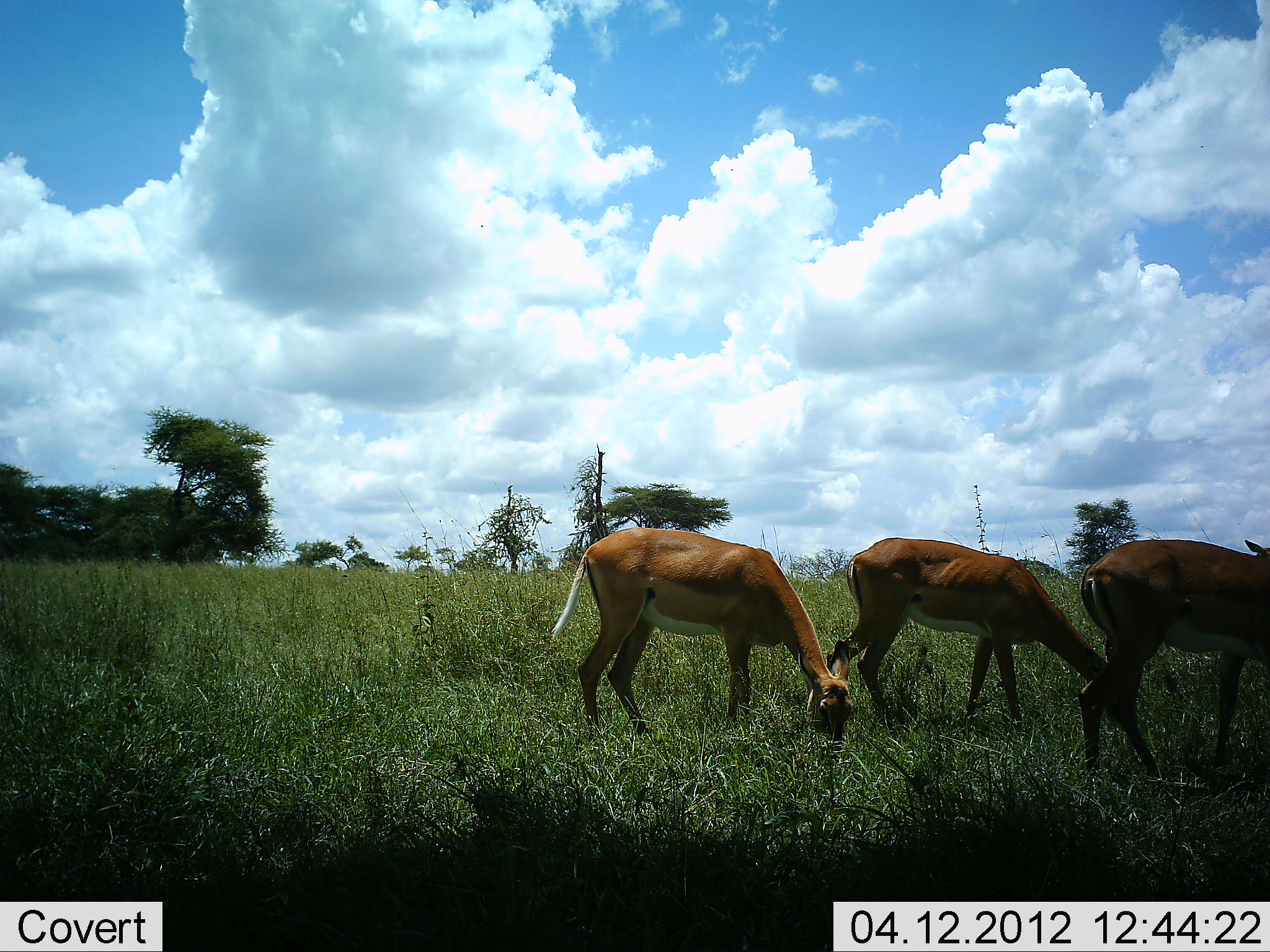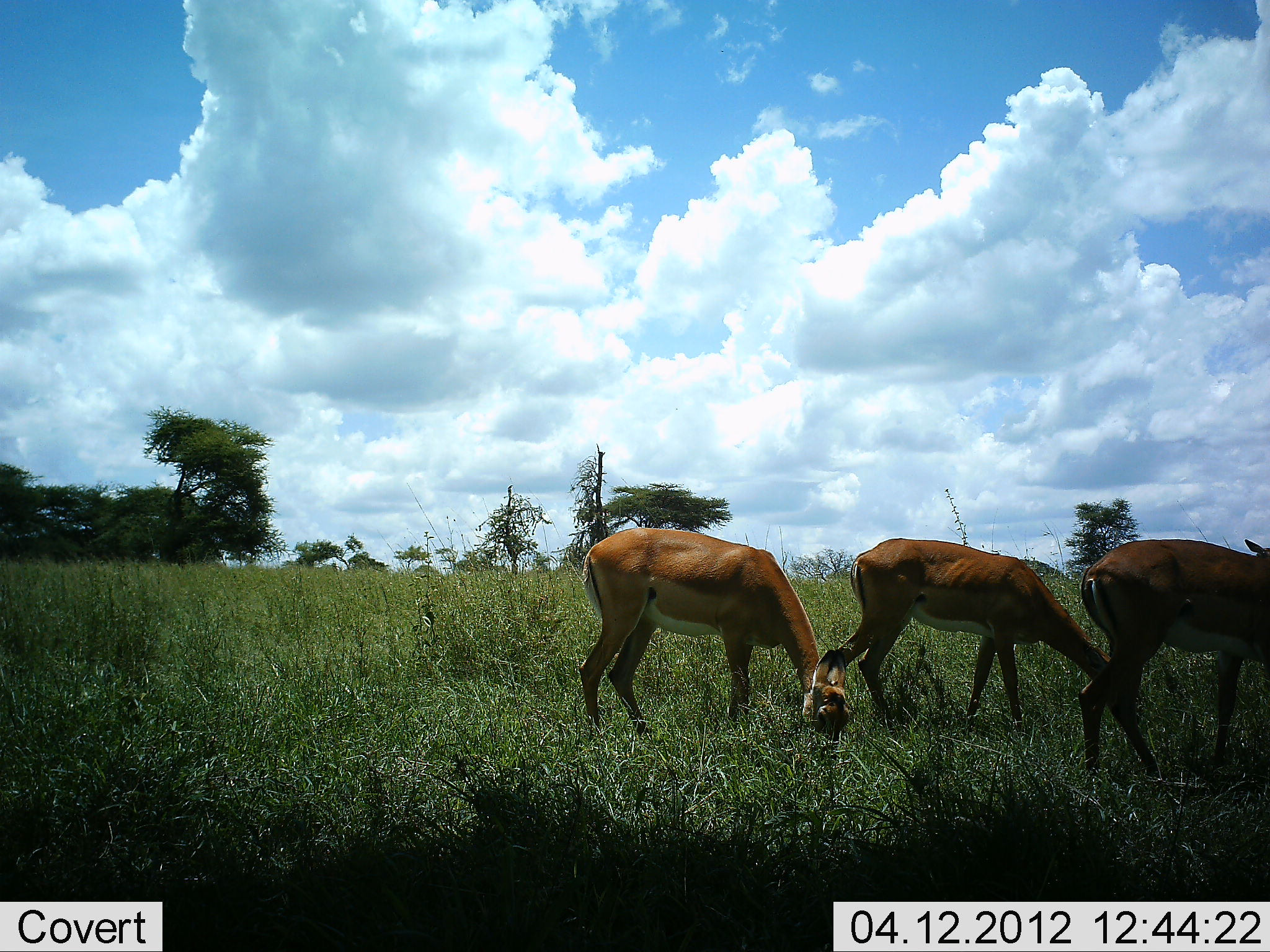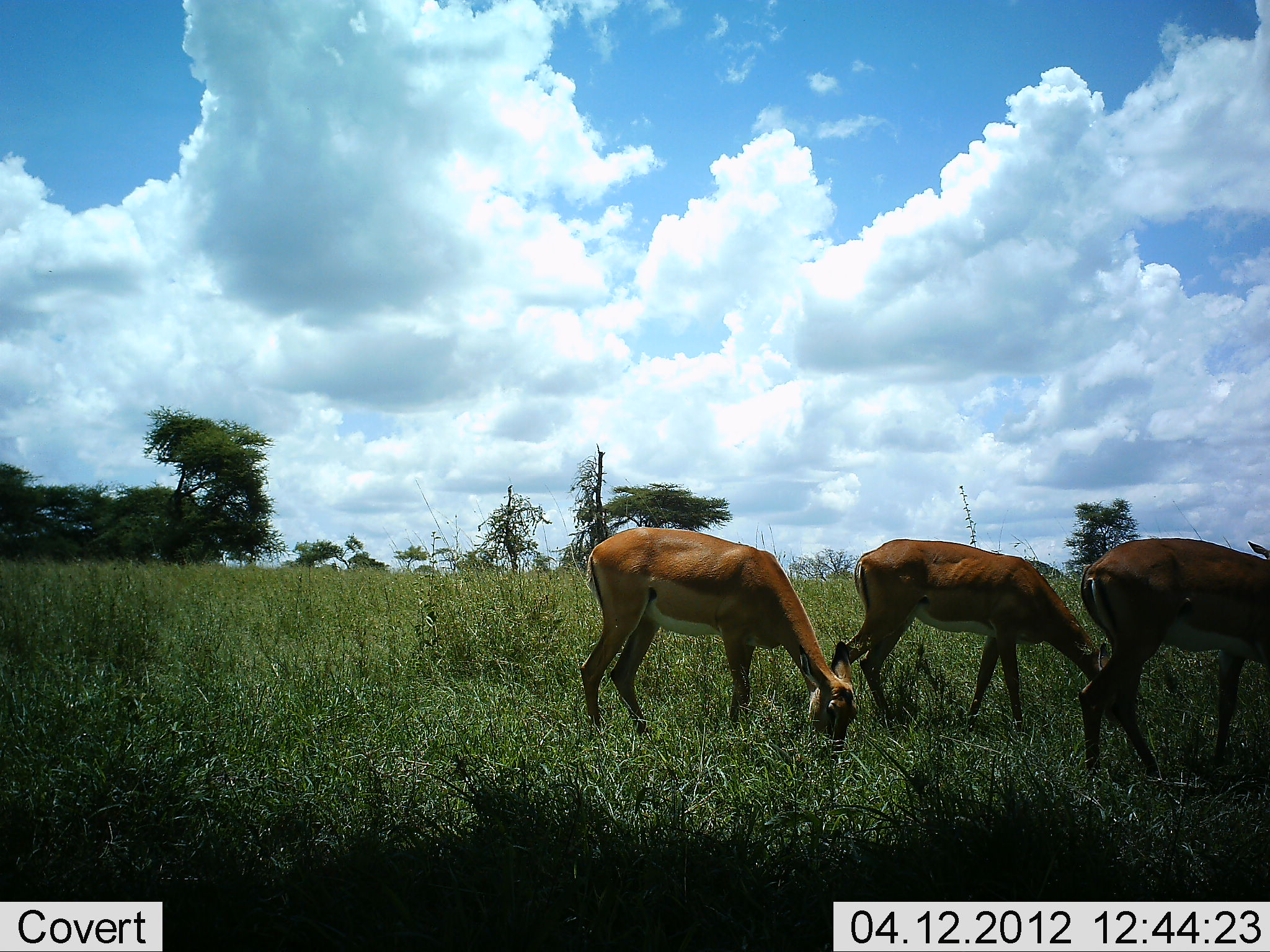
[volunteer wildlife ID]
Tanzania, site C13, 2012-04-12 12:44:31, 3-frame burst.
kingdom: Animalia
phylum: Chordata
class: Mammalia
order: Artiodactyla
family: Bovidae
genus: Aepyceros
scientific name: Aepyceros melampus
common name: impala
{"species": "impala (Aepyceros melampus)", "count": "3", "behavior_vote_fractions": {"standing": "22%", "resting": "0%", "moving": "11%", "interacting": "0%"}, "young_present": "0%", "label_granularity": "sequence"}